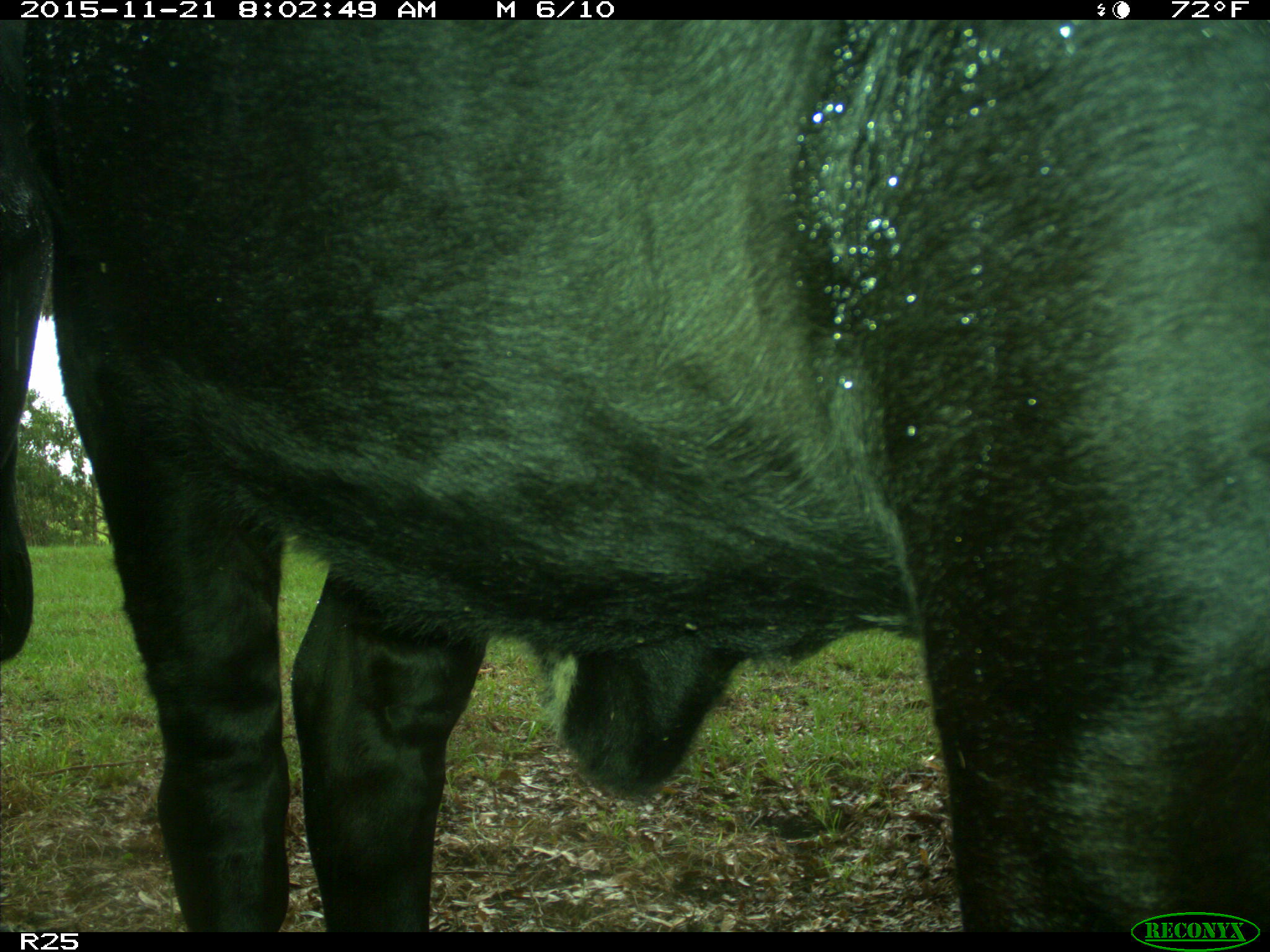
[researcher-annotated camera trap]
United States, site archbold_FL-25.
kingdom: Animalia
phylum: Chordata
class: Mammalia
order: Artiodactyla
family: Bovidae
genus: Bos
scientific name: Bos taurus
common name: domestic cow